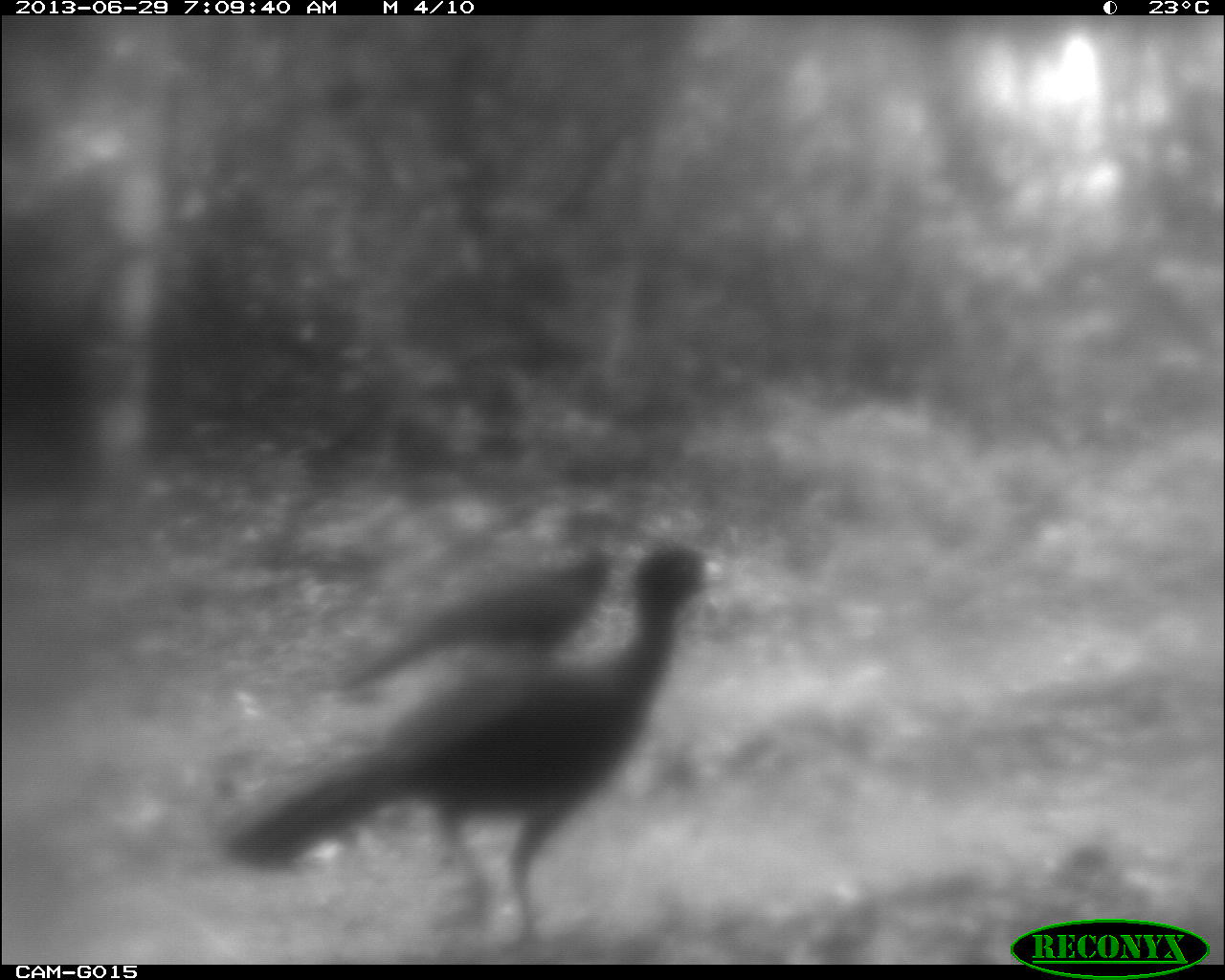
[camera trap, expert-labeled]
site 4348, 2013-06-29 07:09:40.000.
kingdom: Animalia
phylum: Chordata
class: Aves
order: Galliformes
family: Cracidae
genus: Crax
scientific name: Crax rubra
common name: great curassow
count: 2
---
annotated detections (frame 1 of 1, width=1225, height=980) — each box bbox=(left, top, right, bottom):
crax rubra: bbox=(212, 540, 729, 956); bbox=(330, 489, 648, 696)